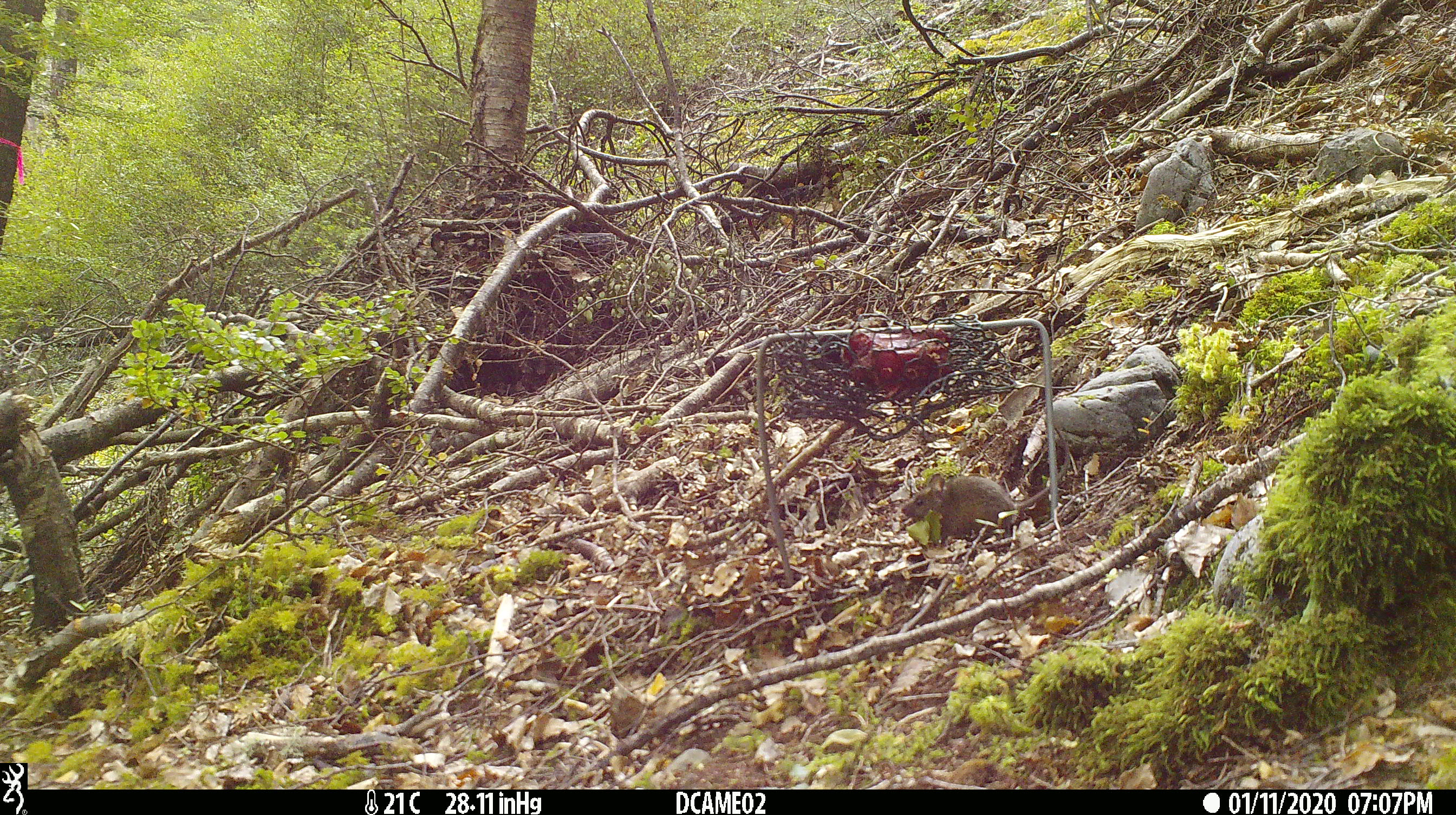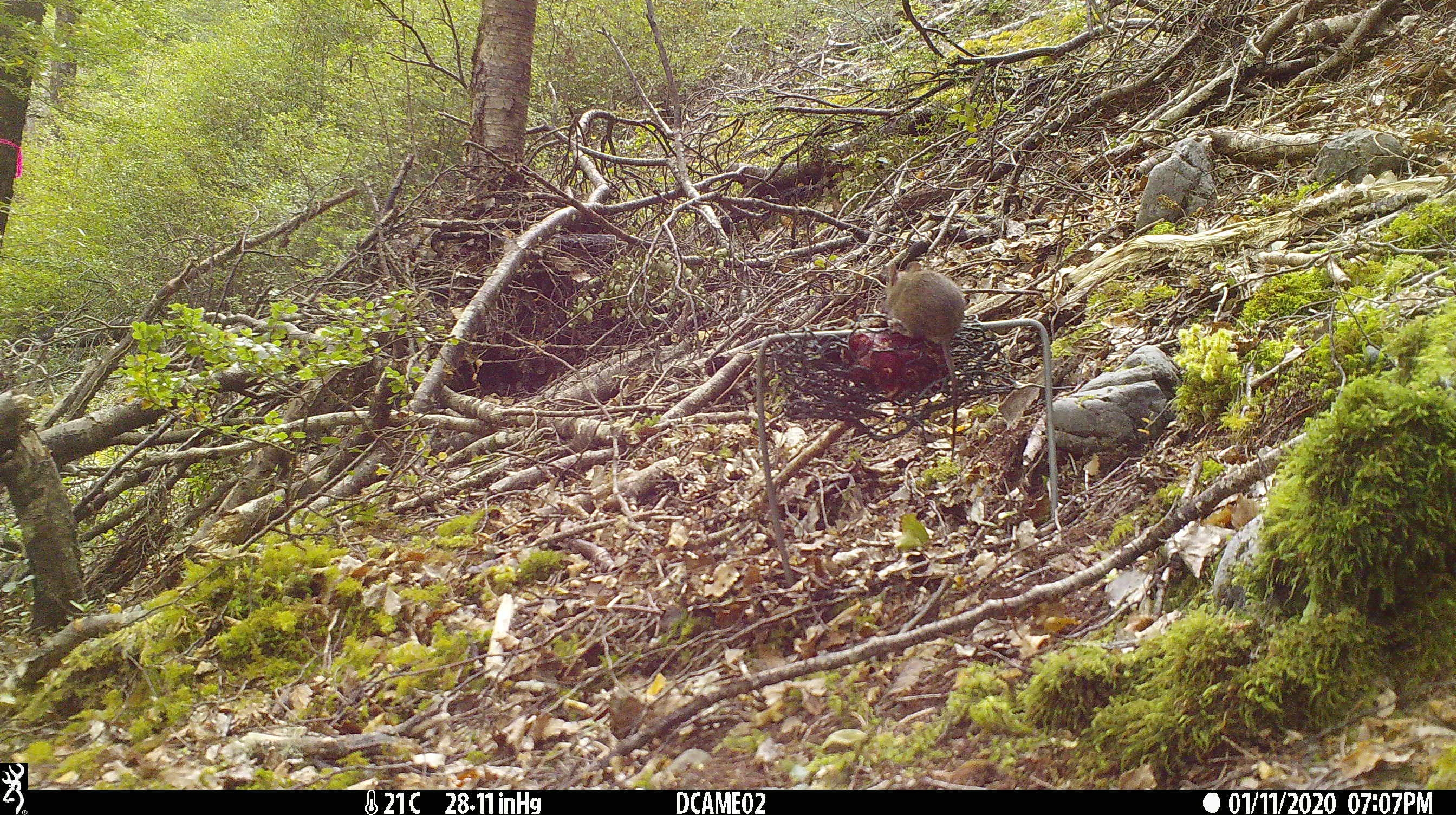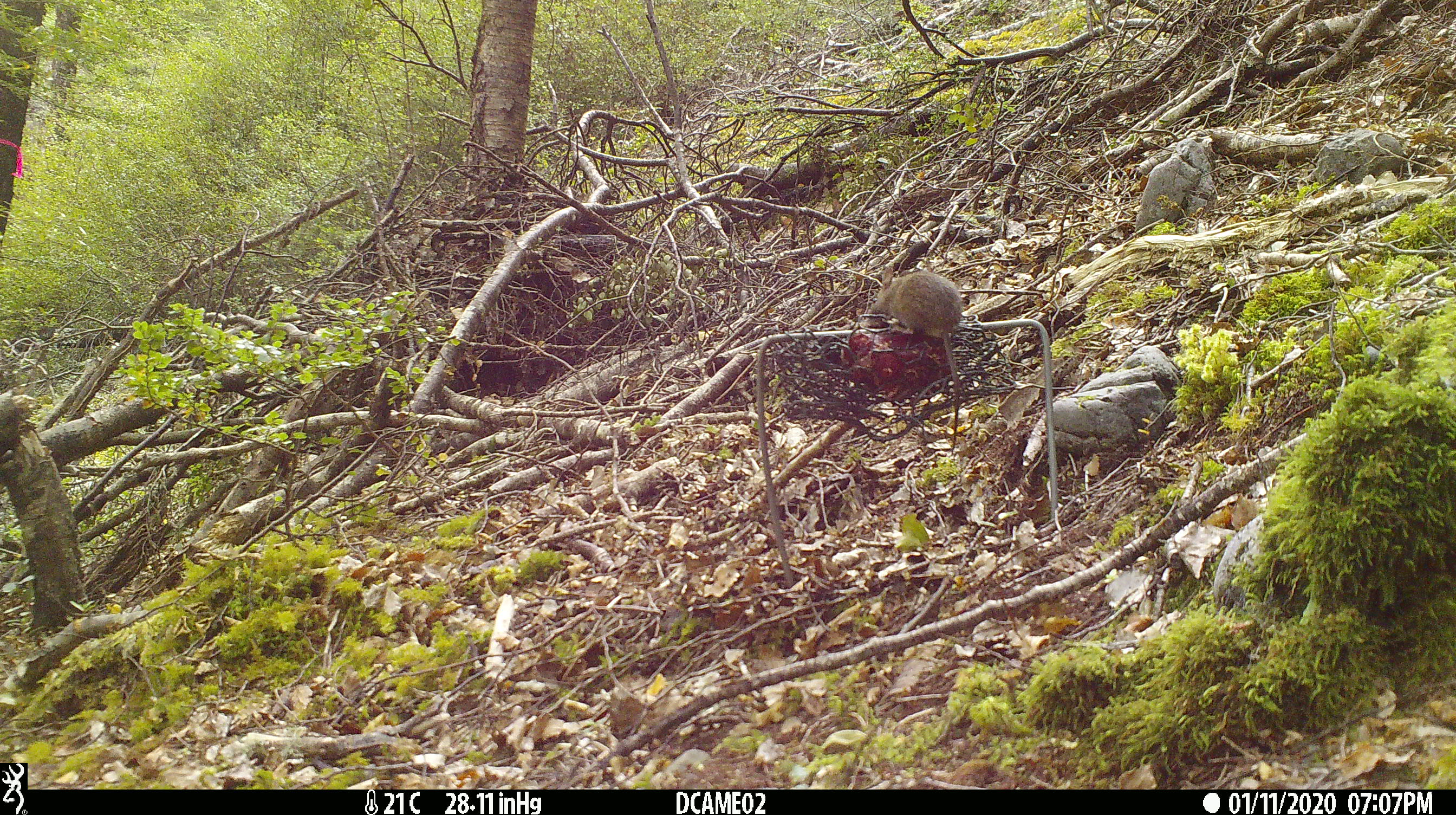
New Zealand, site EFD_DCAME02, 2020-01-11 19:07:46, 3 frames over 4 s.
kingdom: Animalia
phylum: Chordata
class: Mammalia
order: Rodentia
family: Muridae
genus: Mus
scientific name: Mus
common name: mouse